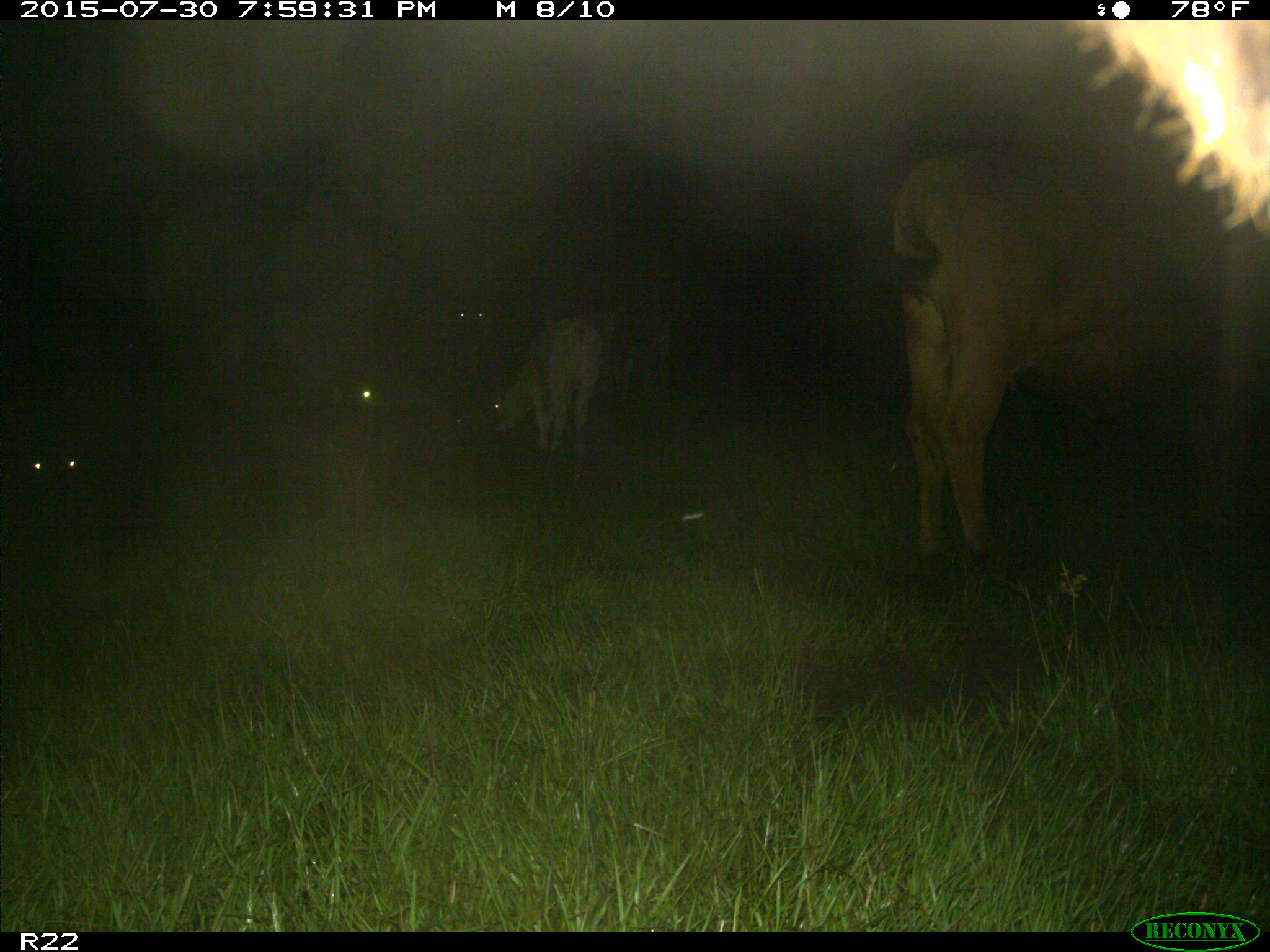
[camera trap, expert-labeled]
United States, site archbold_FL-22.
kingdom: Animalia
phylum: Chordata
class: Mammalia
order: Artiodactyla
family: Bovidae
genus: Bos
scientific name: Bos taurus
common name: domestic cow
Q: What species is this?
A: Bos taurus (domestic cow).